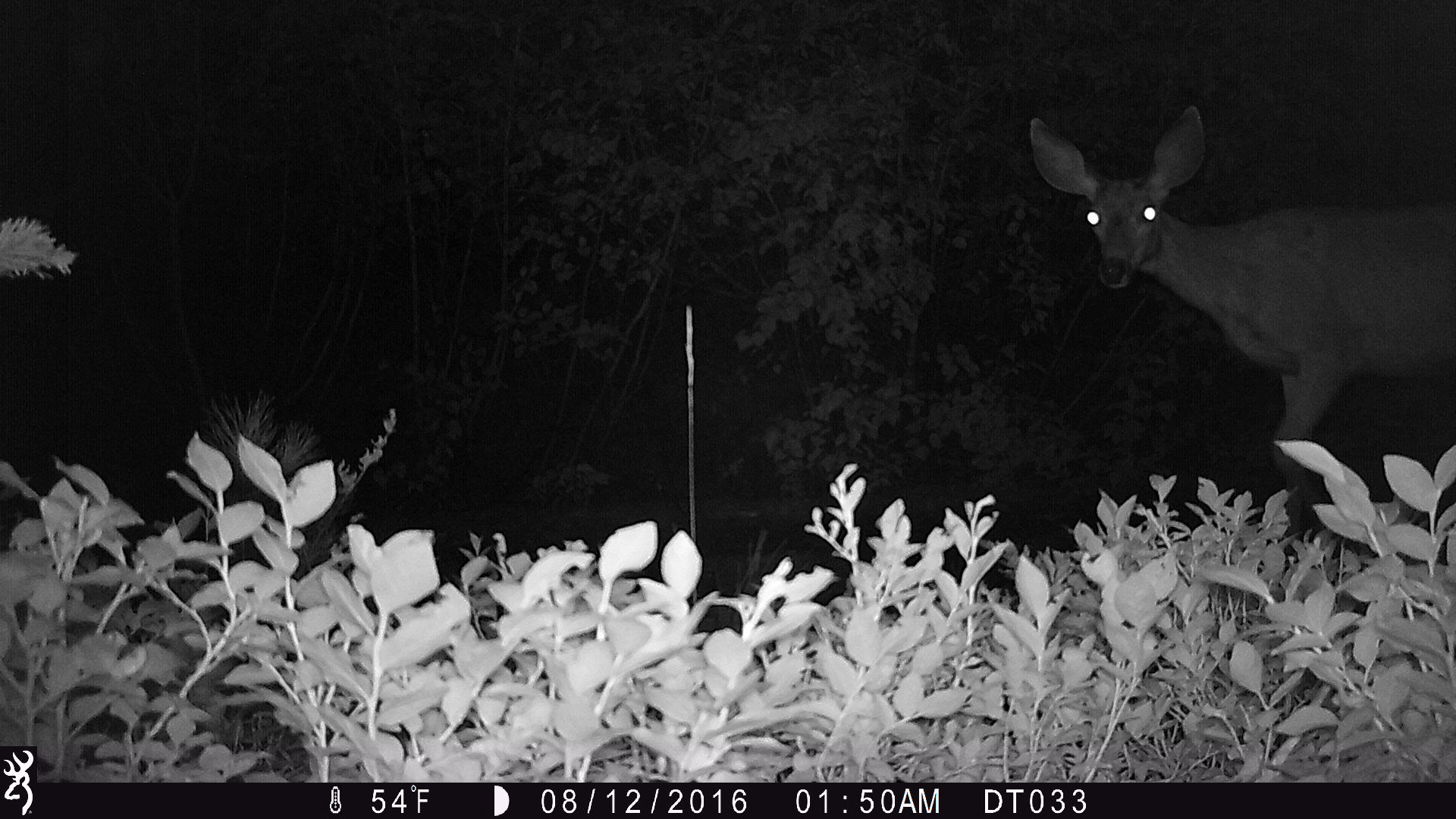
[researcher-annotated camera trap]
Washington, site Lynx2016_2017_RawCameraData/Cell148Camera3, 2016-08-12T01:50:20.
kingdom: Animalia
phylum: Chordata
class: Mammalia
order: Artiodactyla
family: Cervidae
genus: Odocoileus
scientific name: Odocoileus hemionus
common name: mule deer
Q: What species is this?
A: Odocoileus hemionus (mule deer).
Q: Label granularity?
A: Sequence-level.